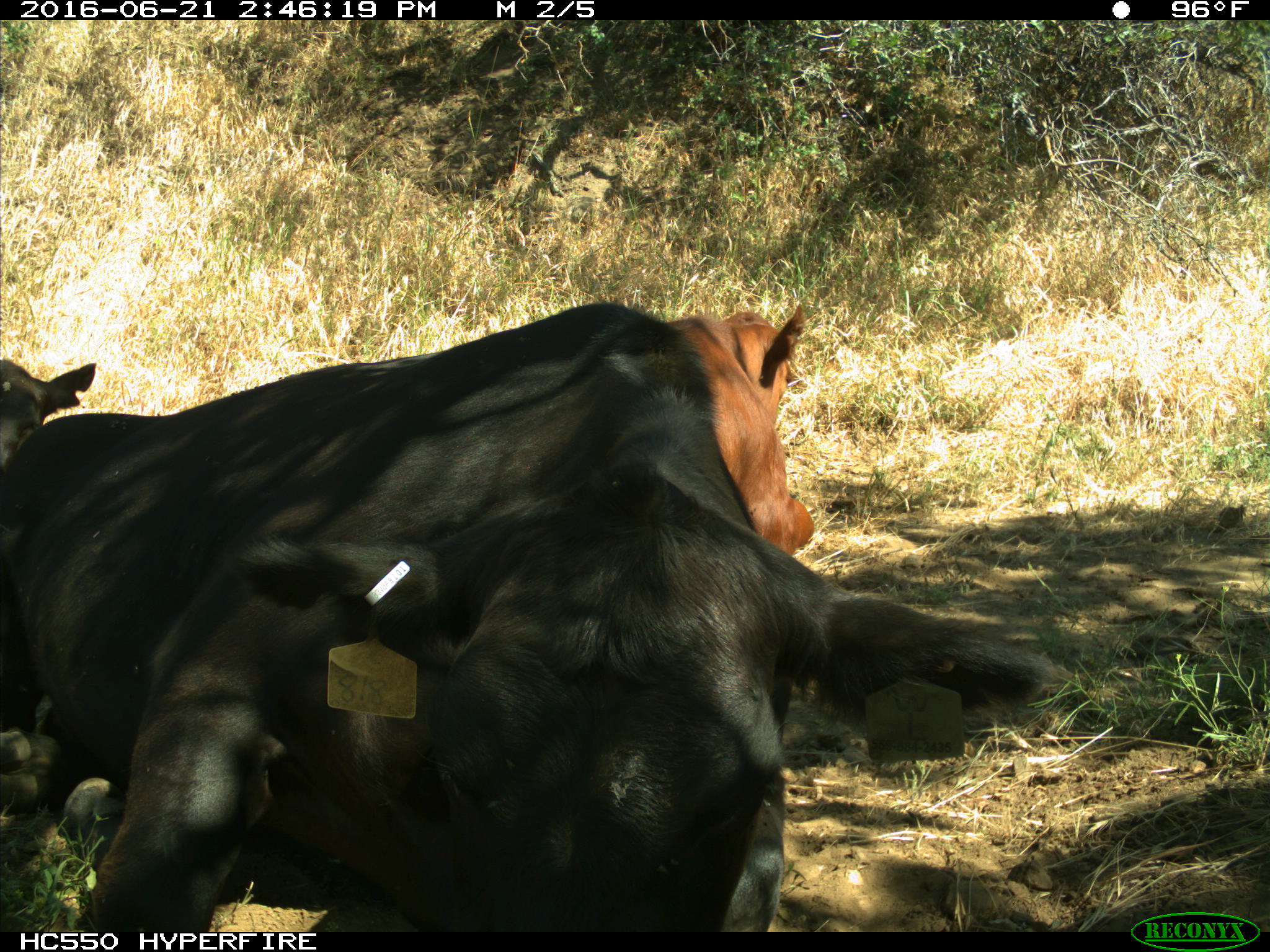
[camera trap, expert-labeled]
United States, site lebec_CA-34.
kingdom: Animalia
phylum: Chordata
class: Mammalia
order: Artiodactyla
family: Bovidae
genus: Bos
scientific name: Bos taurus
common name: domestic cow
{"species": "Bos taurus (domestic cow)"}